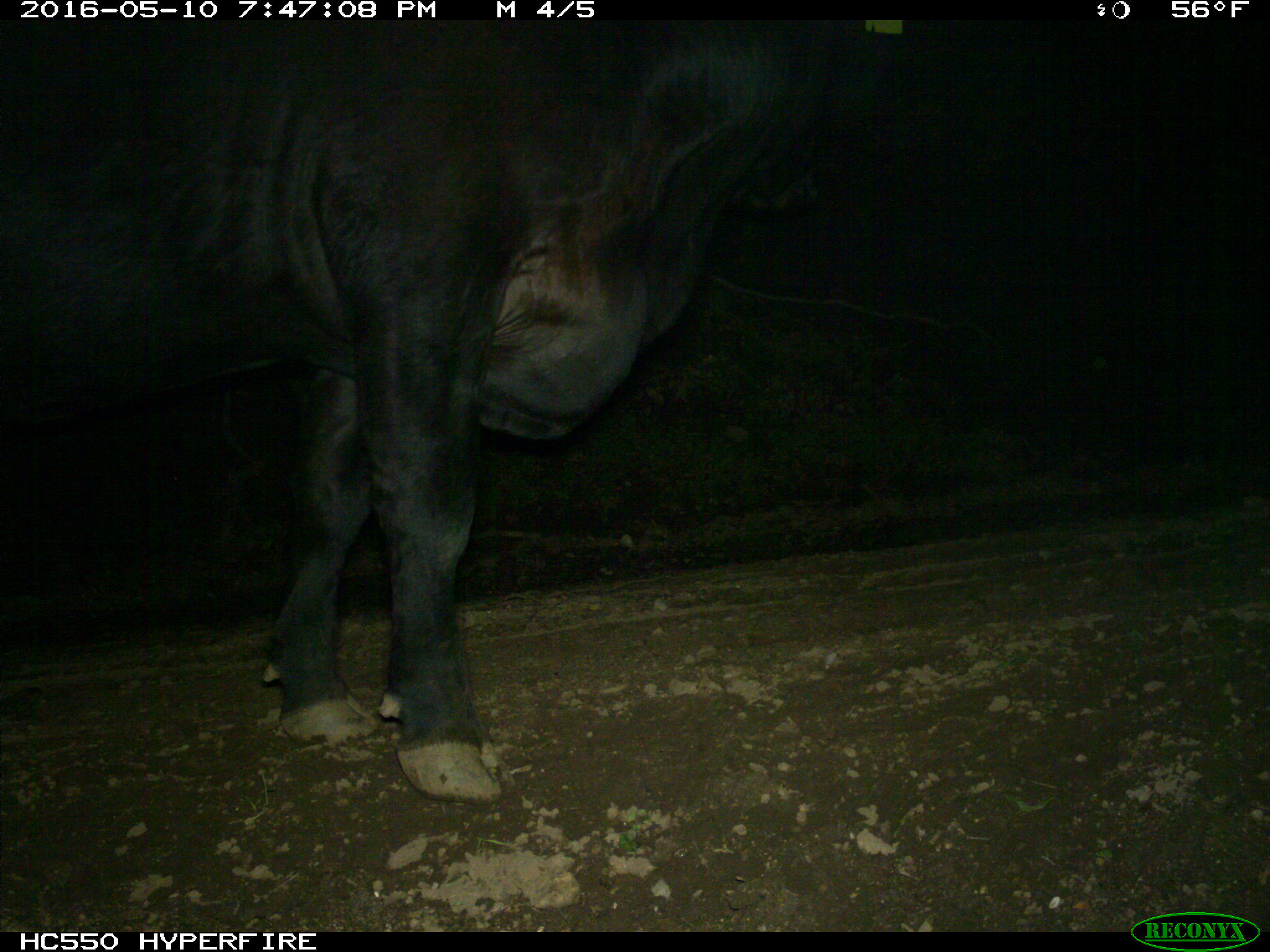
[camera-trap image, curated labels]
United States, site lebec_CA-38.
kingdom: Animalia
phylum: Chordata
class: Mammalia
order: Artiodactyla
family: Bovidae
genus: Bos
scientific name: Bos taurus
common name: domestic cow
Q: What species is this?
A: Bos taurus (domestic cow).